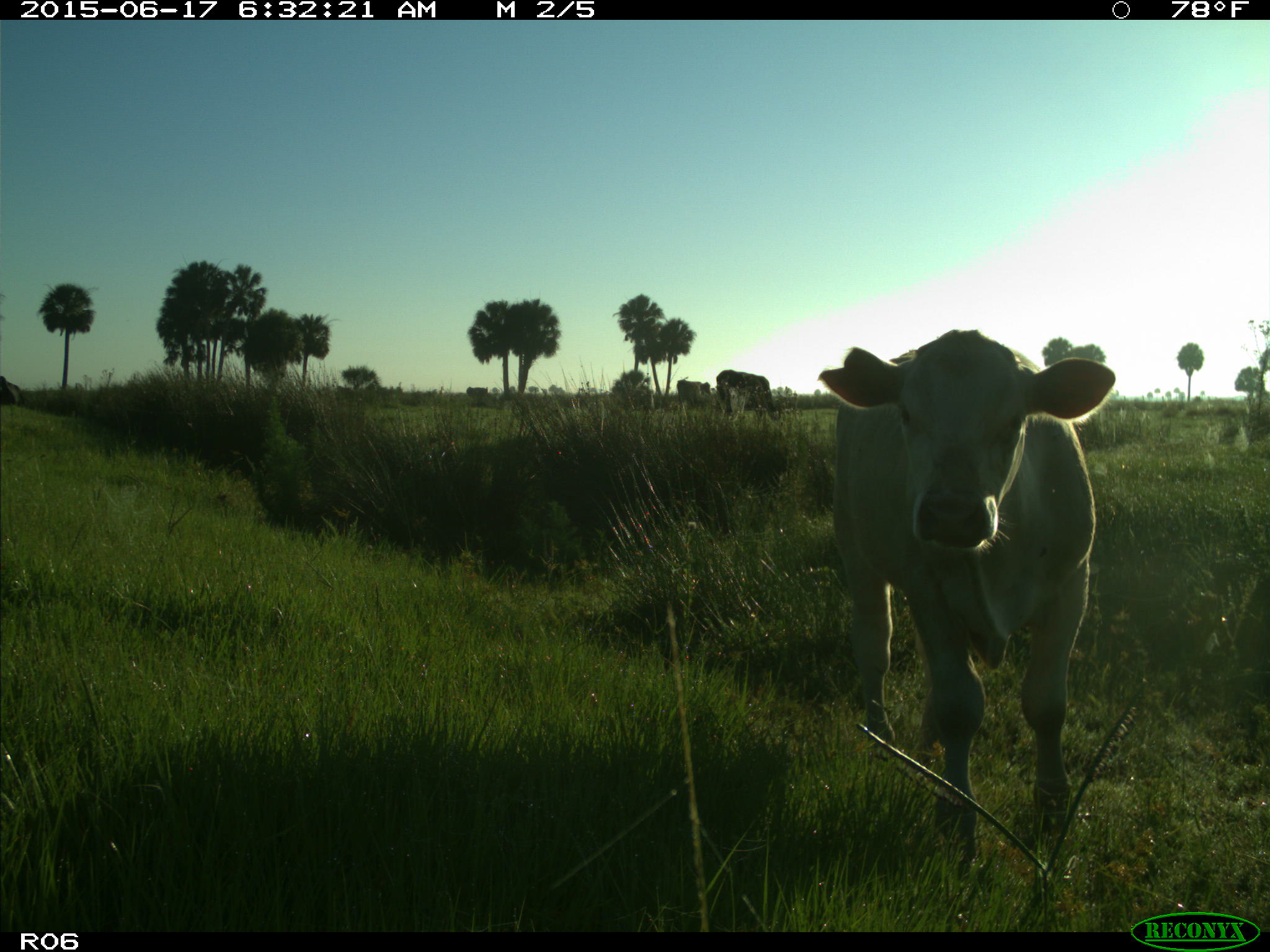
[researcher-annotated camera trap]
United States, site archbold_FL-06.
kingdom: Animalia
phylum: Chordata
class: Mammalia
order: Artiodactyla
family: Bovidae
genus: Bos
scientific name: Bos taurus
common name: domestic cow